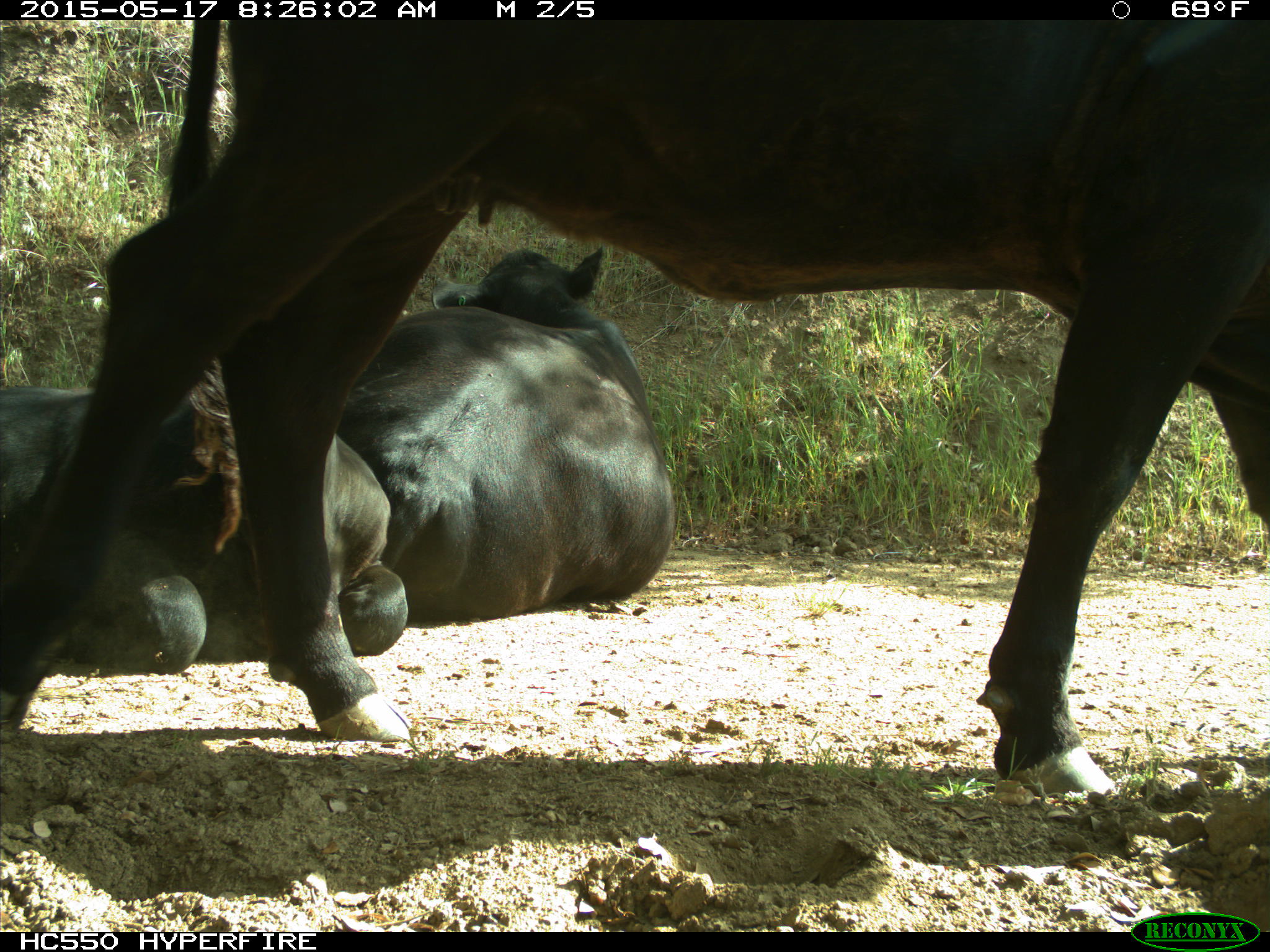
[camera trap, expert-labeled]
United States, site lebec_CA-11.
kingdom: Animalia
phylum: Chordata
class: Mammalia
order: Artiodactyla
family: Bovidae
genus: Bos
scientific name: Bos taurus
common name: domestic cow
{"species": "Bos taurus (domestic cow)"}